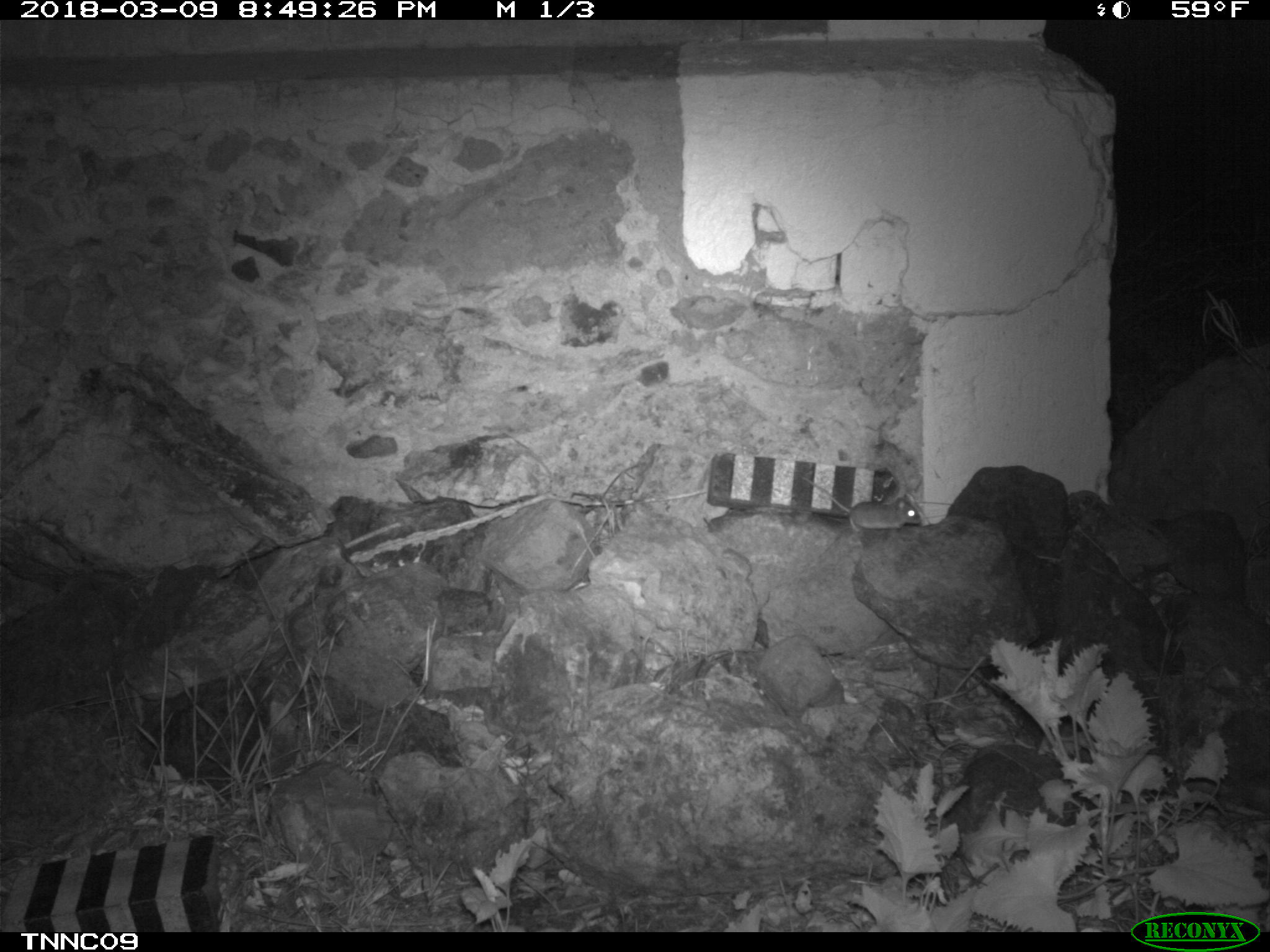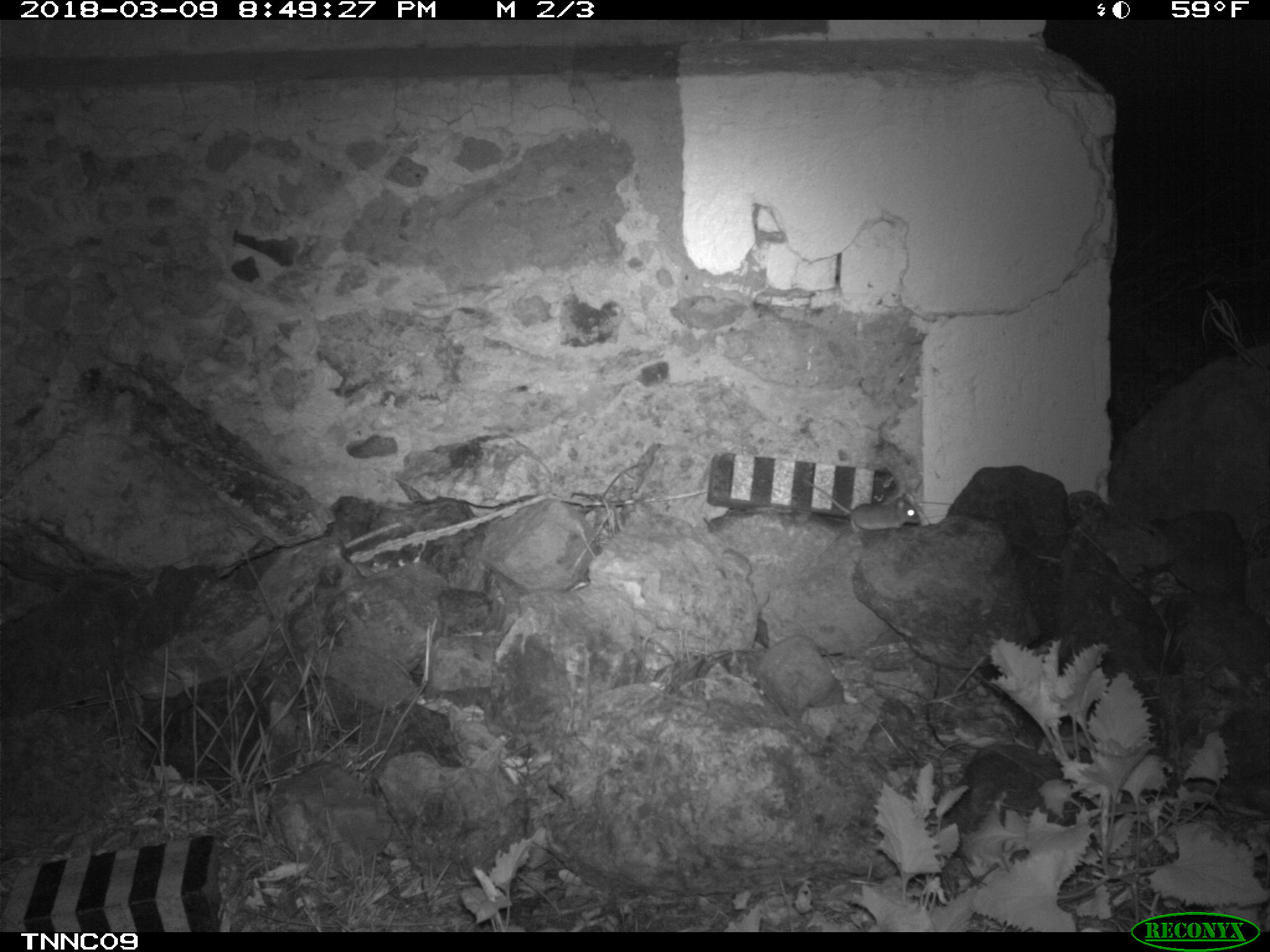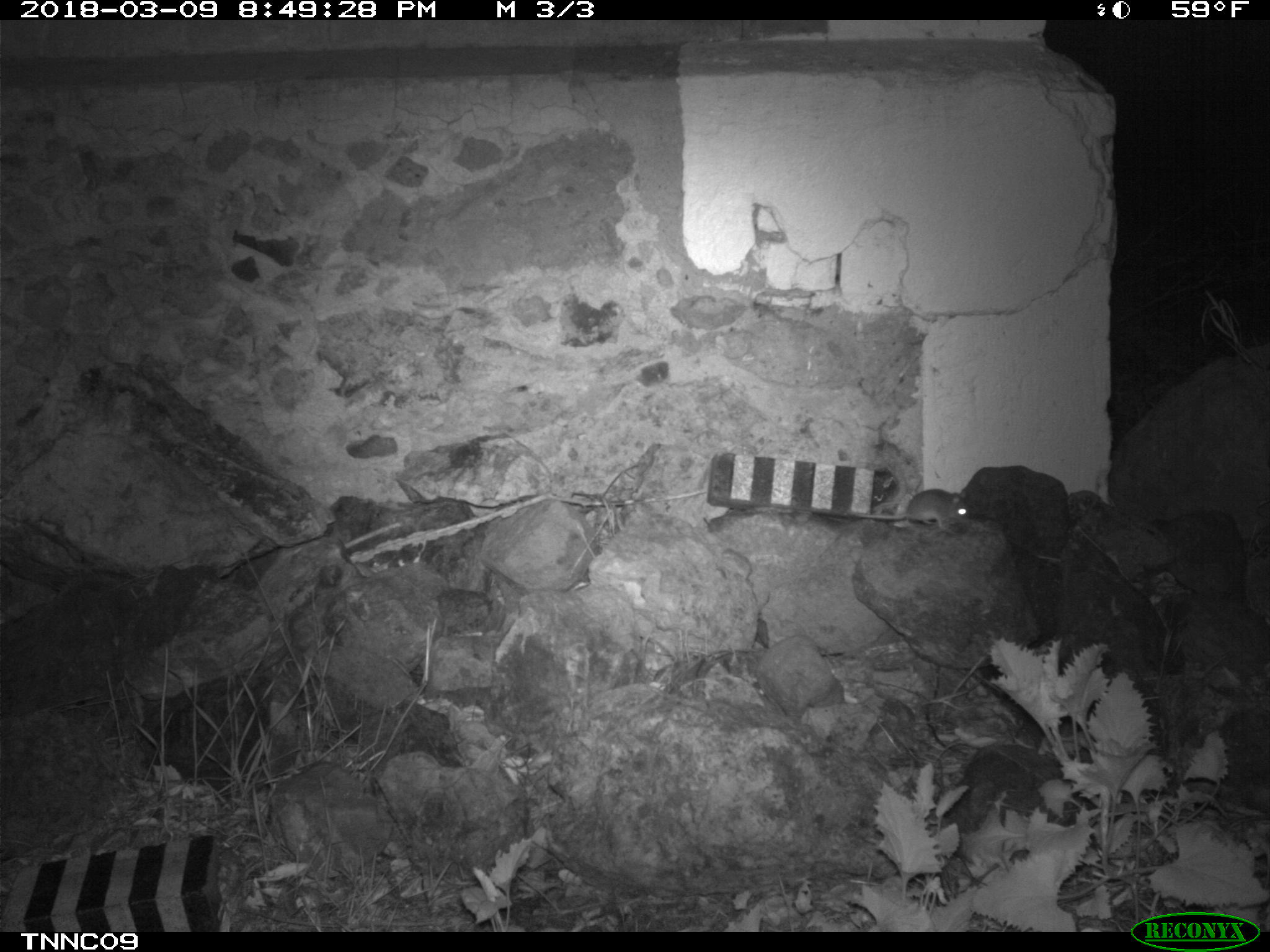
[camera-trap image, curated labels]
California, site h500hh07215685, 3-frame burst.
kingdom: Animalia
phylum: Chordata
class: Mammalia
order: Rodentia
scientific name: Rodentia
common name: rodent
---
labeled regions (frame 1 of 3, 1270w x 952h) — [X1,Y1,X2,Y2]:
rodent: [797,468,921,534]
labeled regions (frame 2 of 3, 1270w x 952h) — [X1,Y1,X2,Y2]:
rodent: [801,475,920,533]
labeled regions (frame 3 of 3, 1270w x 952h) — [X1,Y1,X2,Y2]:
rodent: [854,488,970,529]